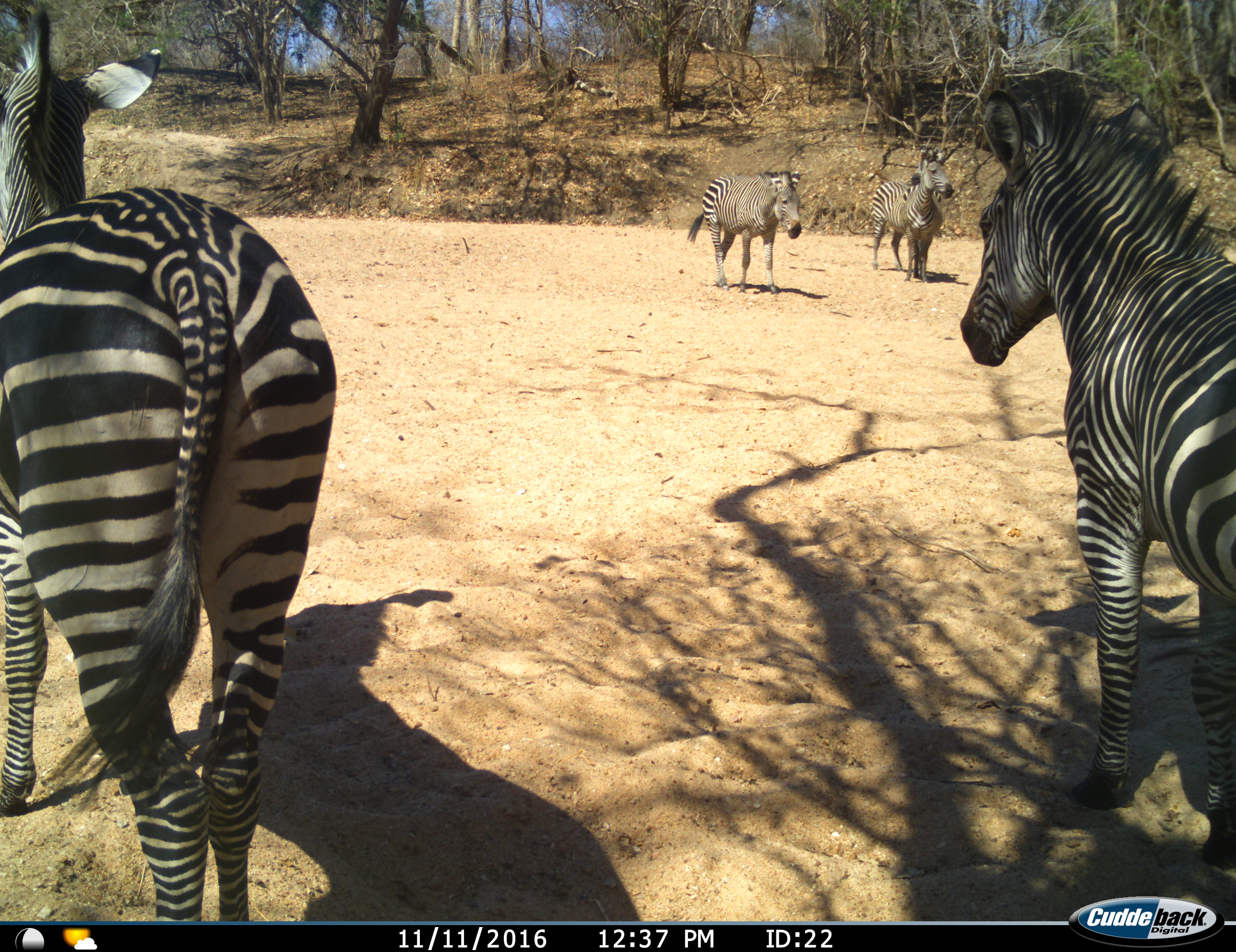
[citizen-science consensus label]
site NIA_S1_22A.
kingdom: Animalia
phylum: Chordata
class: Mammalia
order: Perissodactyla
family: Equidae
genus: Equus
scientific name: Equus quagga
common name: plains zebra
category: zebraplains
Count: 5.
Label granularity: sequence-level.